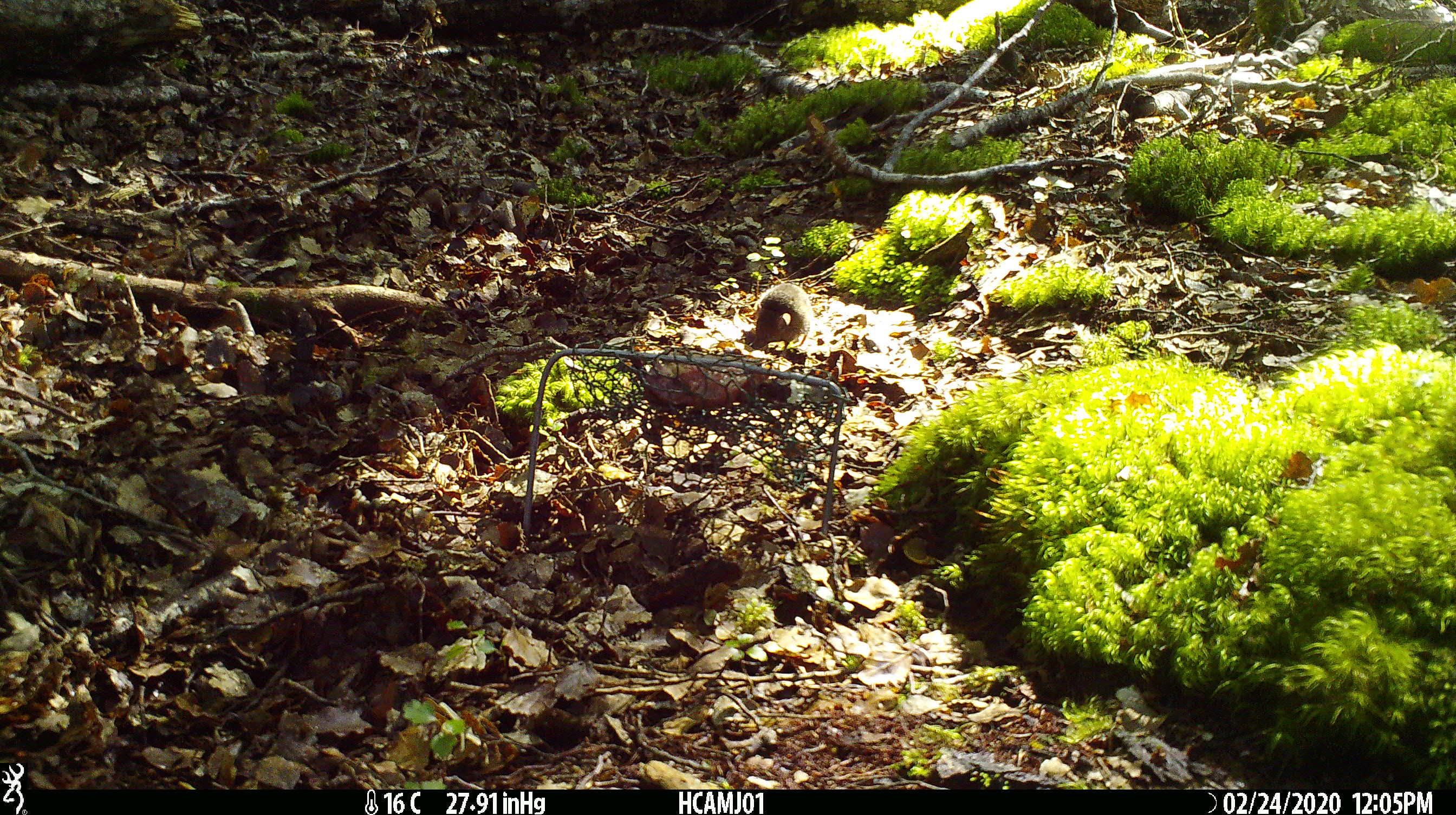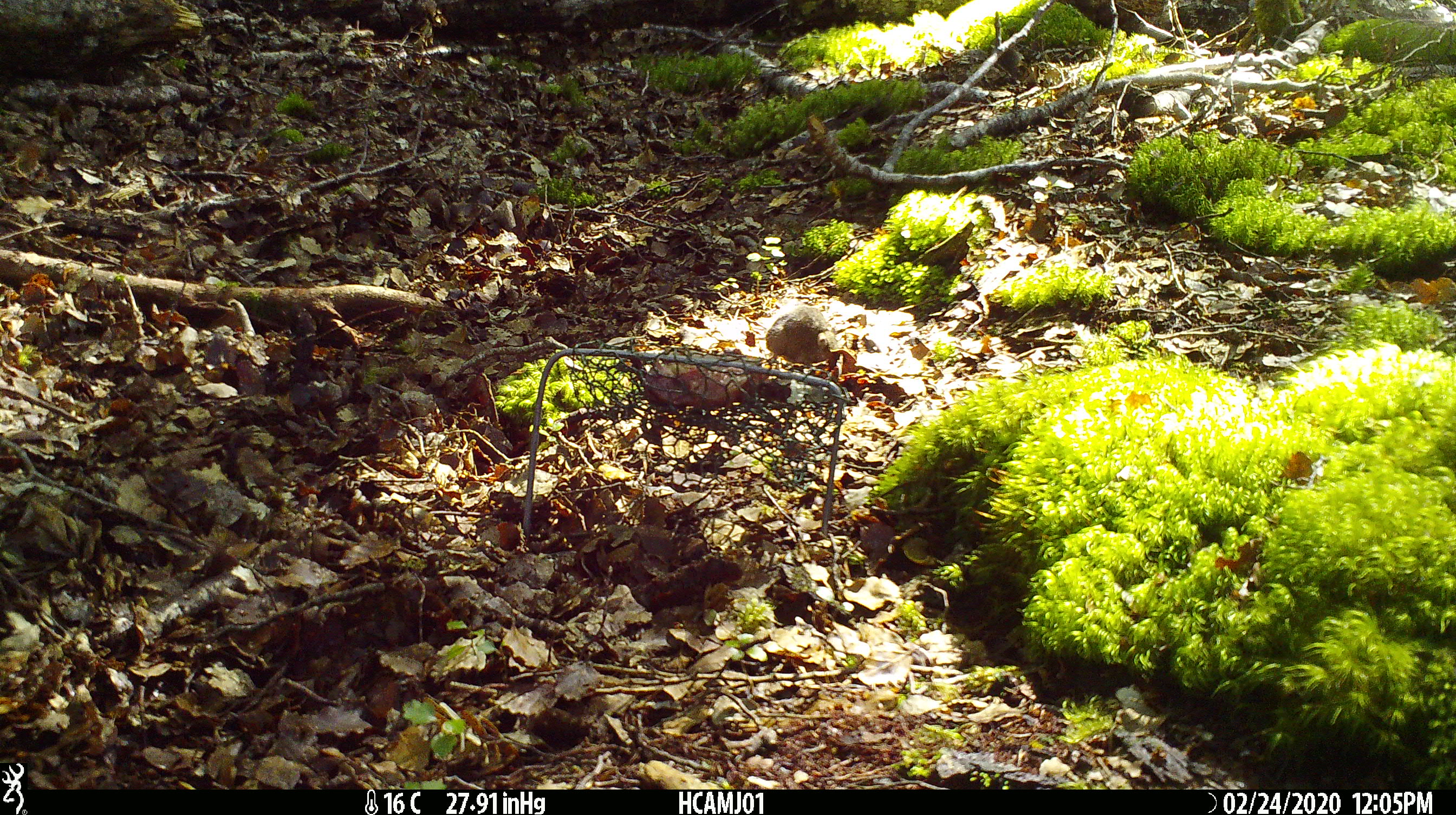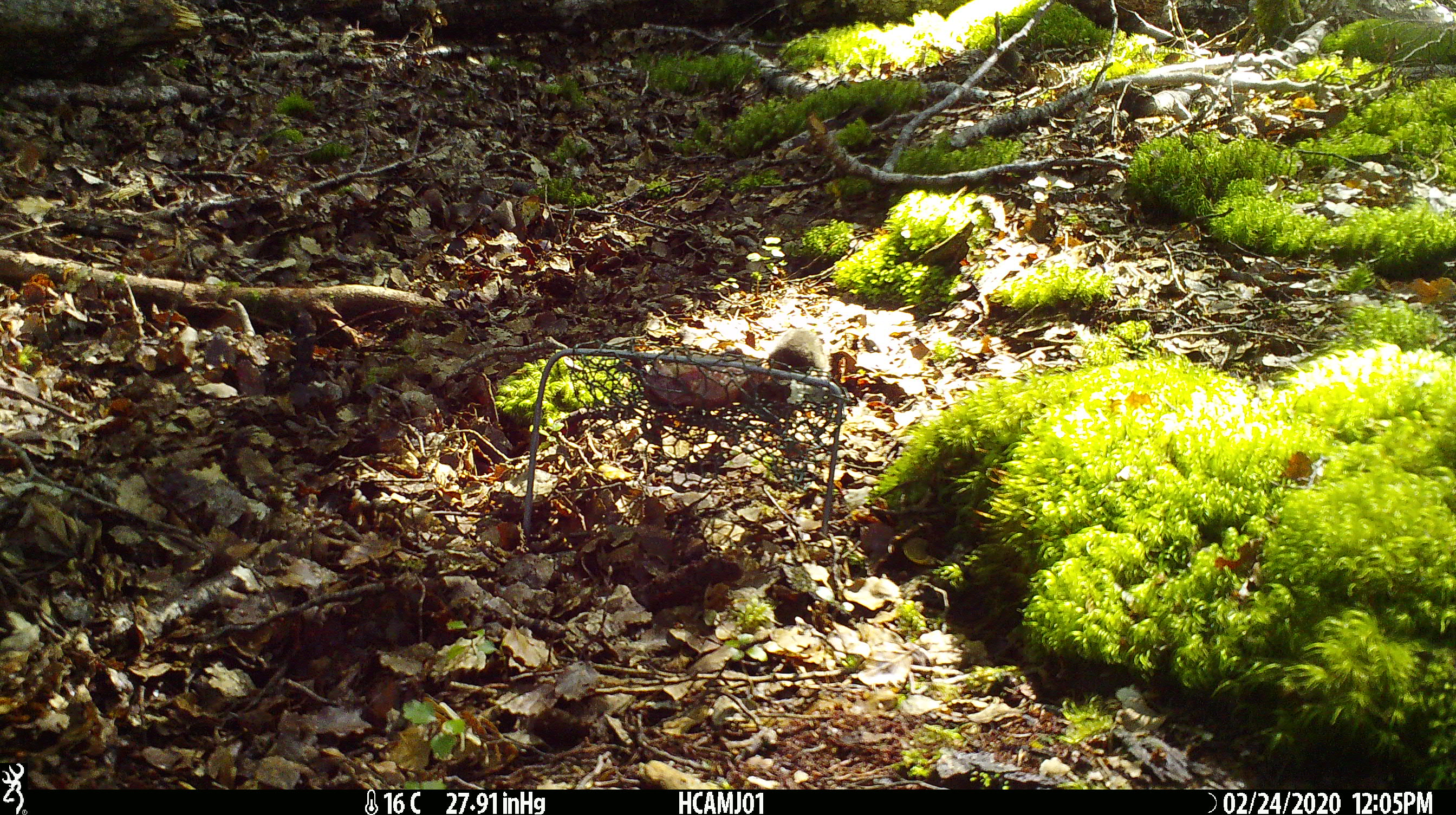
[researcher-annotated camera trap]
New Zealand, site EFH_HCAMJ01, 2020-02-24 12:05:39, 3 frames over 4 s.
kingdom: Animalia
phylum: Chordata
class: Mammalia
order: Rodentia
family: Muridae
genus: Mus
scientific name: Mus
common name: mouse